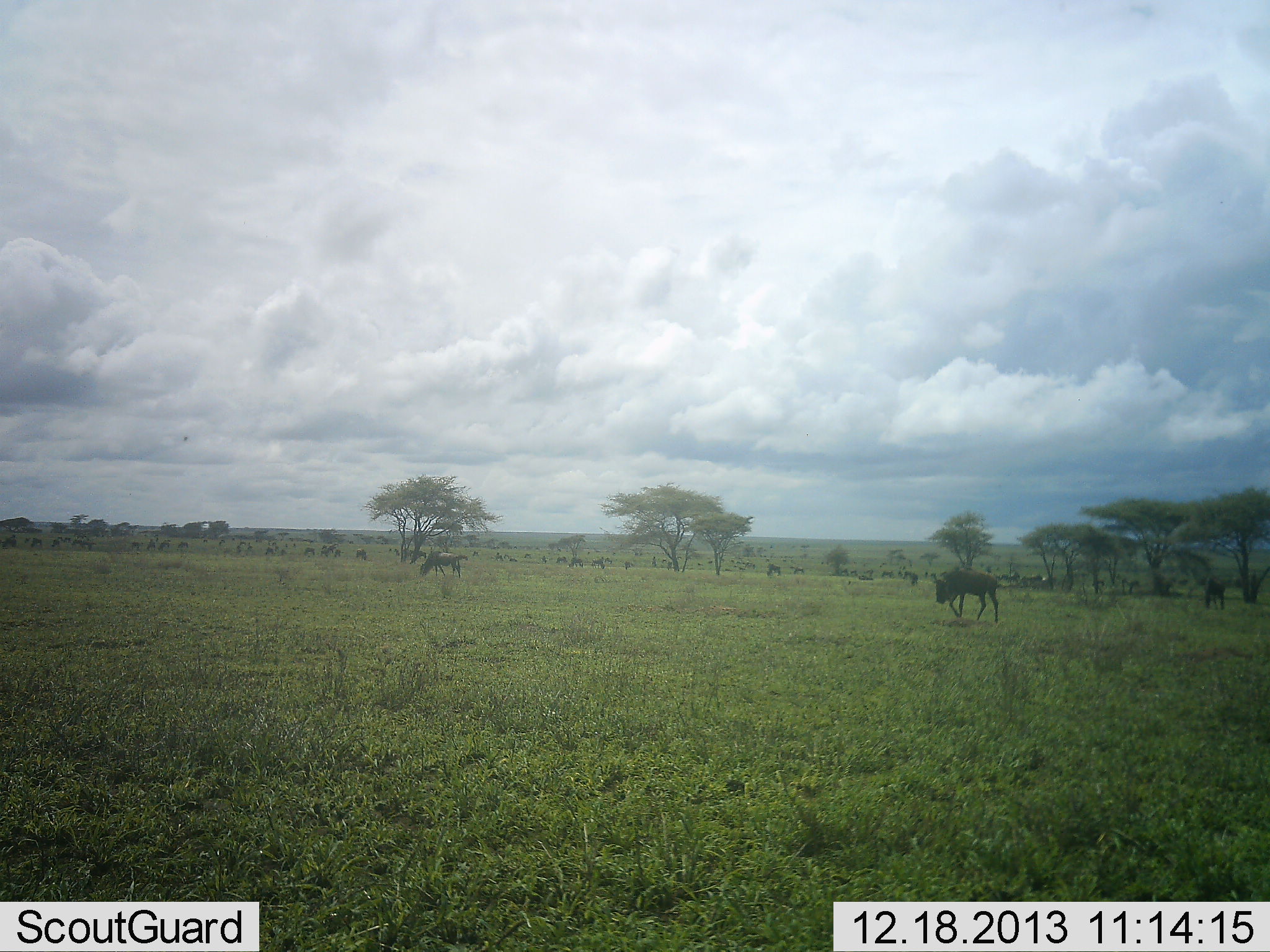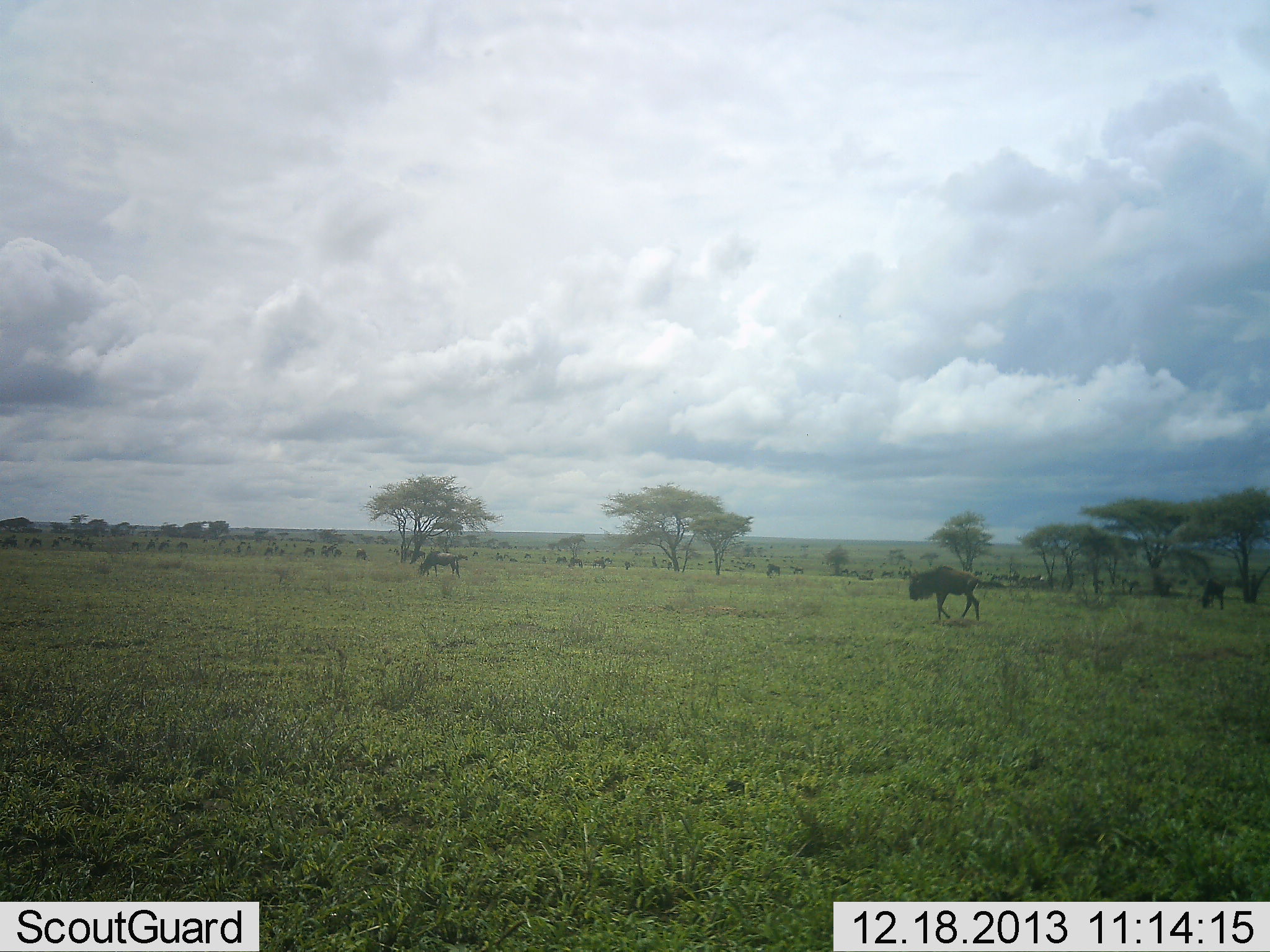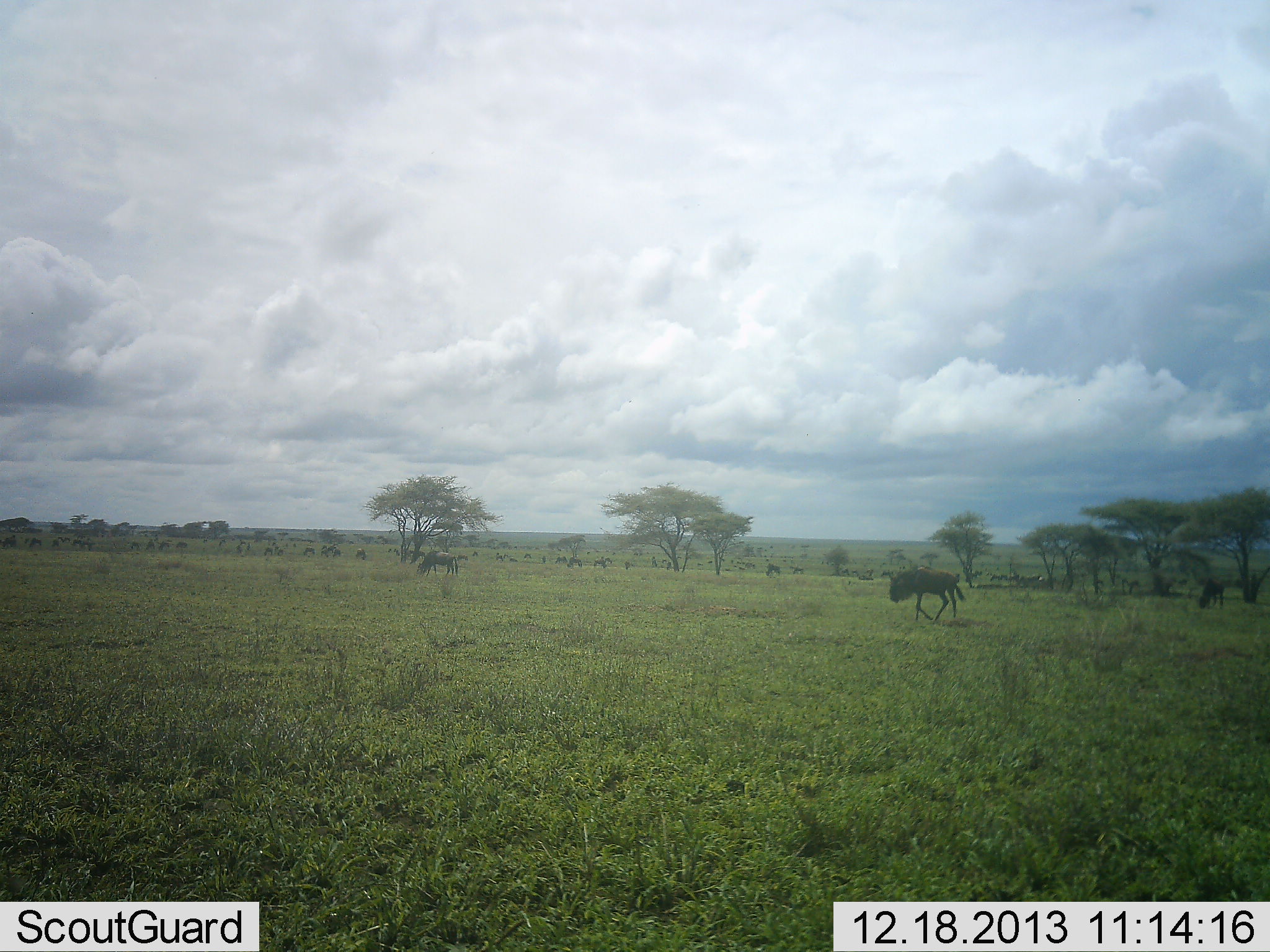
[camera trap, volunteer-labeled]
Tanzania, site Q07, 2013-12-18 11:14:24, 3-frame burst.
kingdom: Animalia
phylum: Chordata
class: Mammalia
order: Artiodactyla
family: Bovidae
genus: Connochaetes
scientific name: Connochaetes taurinus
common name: blue wildebeest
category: wildebeest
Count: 11-50.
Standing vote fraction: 34%.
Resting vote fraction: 4%.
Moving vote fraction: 79%.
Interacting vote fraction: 2%.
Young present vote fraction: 2%.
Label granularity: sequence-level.